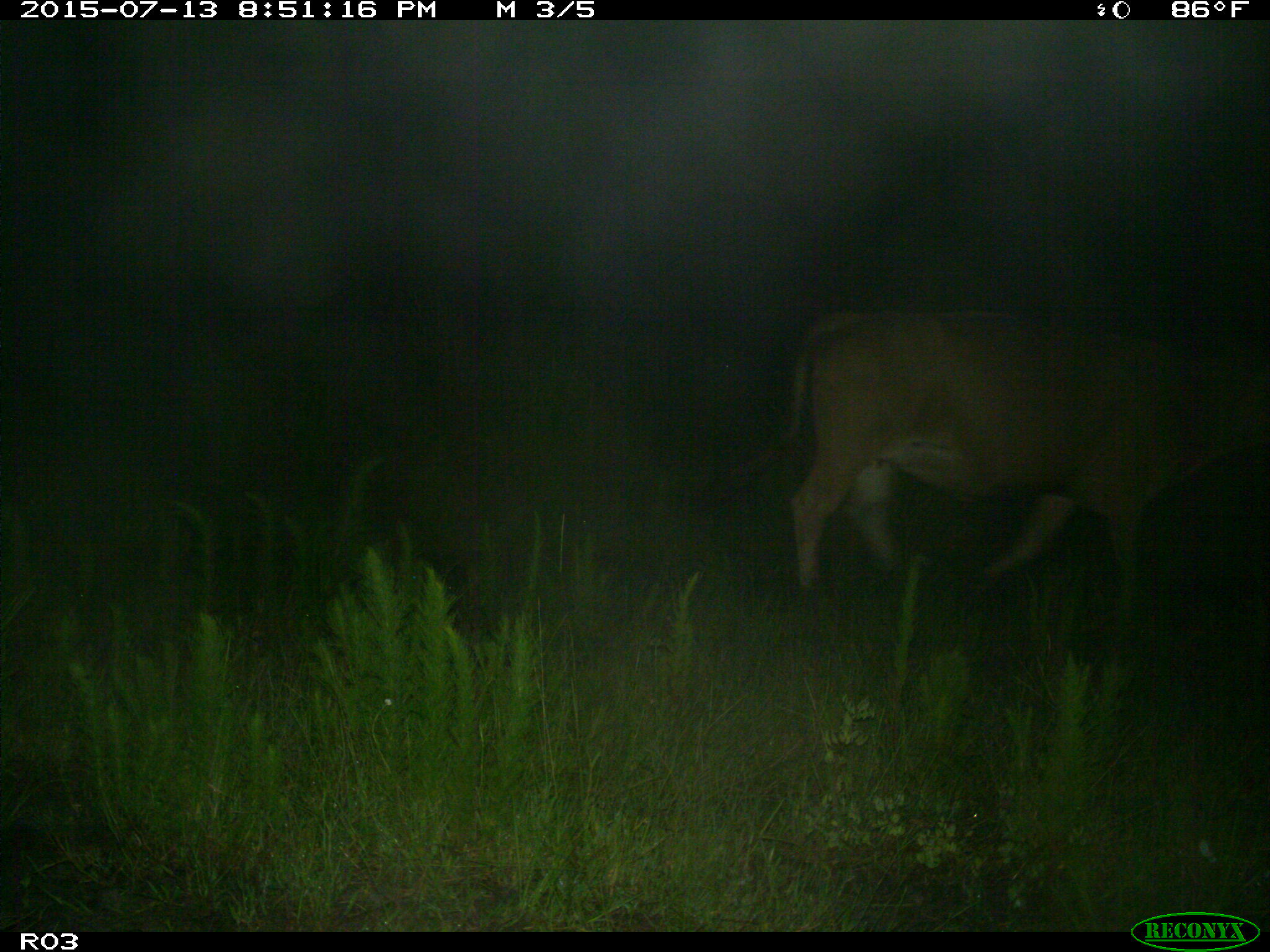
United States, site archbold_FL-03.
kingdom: Animalia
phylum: Chordata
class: Mammalia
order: Artiodactyla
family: Bovidae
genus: Bos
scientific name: Bos taurus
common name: domestic cow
Bos taurus (domestic cow).